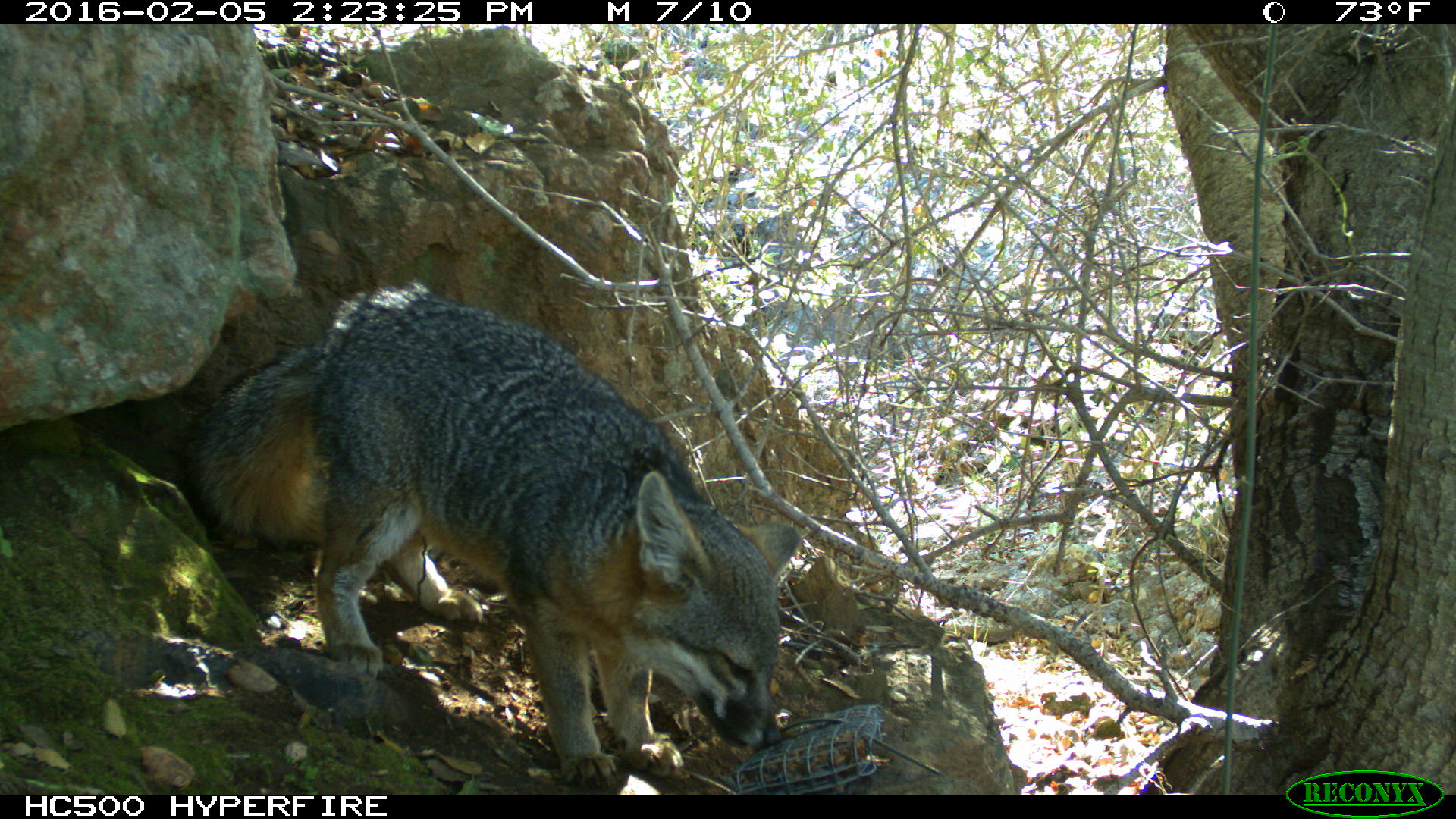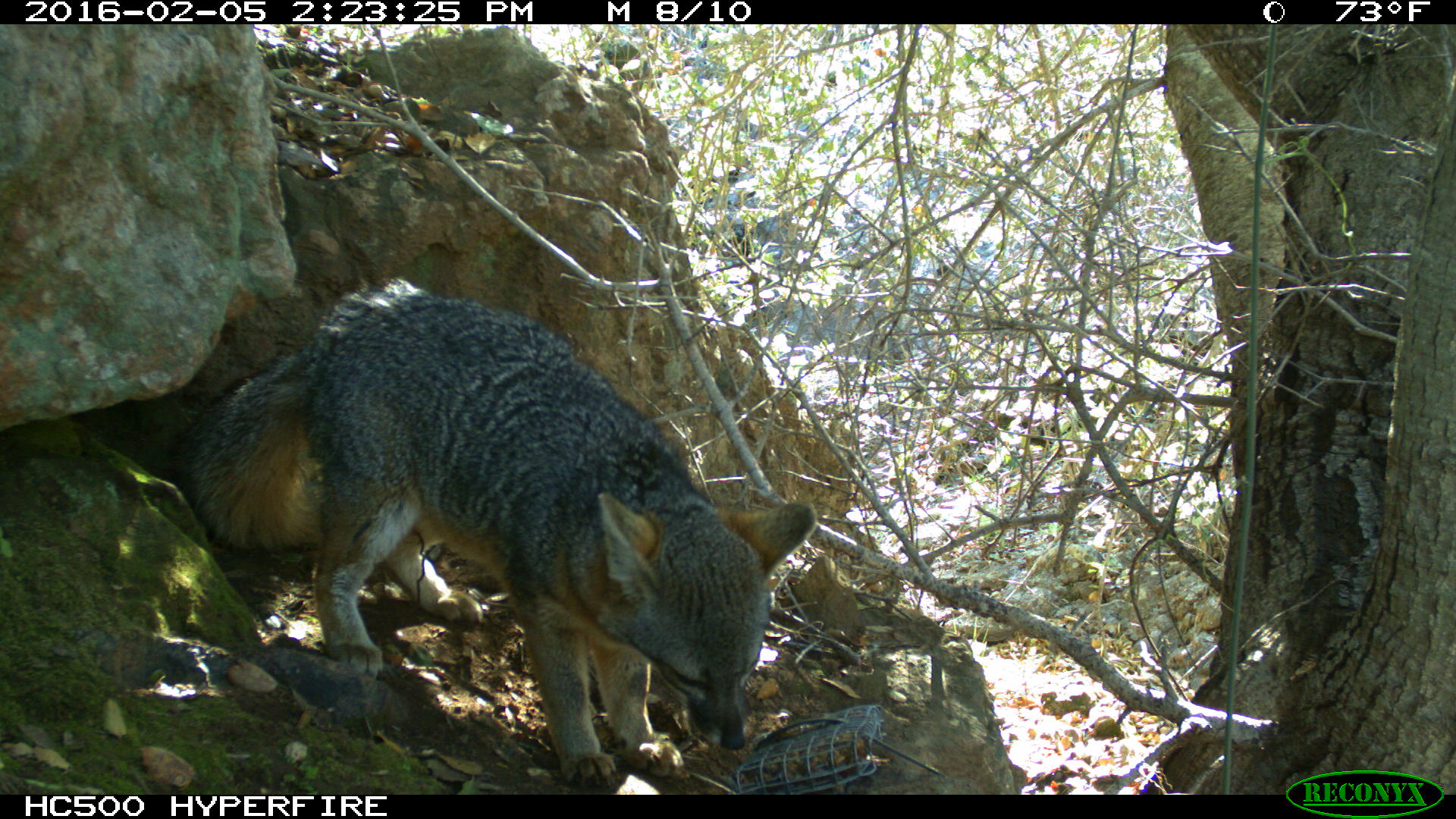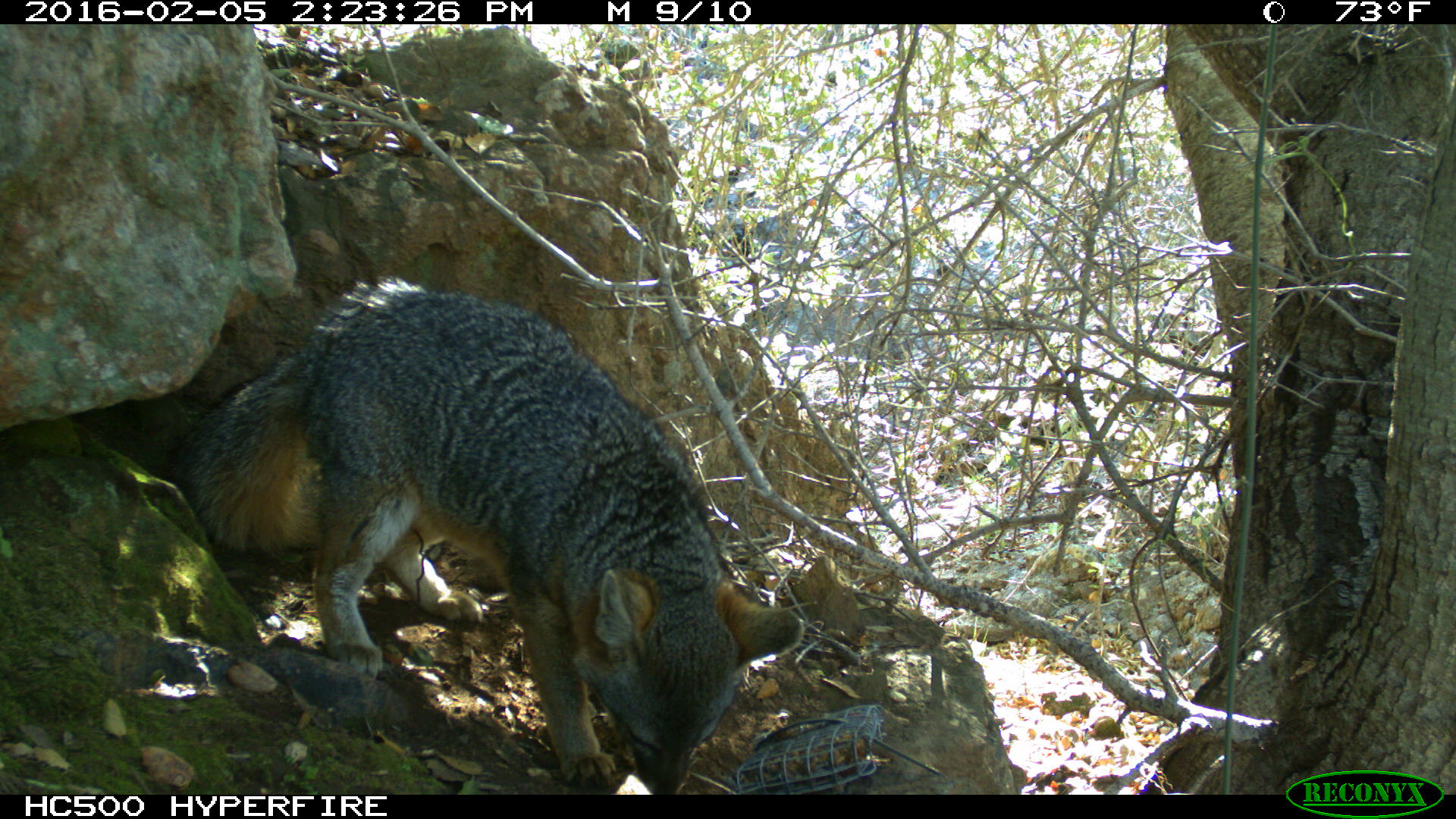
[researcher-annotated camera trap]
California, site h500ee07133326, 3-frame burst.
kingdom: Animalia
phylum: Chordata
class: Mammalia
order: Carnivora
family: Canidae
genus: Urocyon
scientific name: Urocyon littoralis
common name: island fox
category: fox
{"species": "fox (island fox) (Urocyon littoralis)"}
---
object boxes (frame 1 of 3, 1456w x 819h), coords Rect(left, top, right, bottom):
fox: Rect(182, 276, 802, 788)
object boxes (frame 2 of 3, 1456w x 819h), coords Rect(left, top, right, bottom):
fox: Rect(171, 280, 816, 786)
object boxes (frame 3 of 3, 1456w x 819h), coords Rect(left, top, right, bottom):
fox: Rect(168, 271, 808, 797)